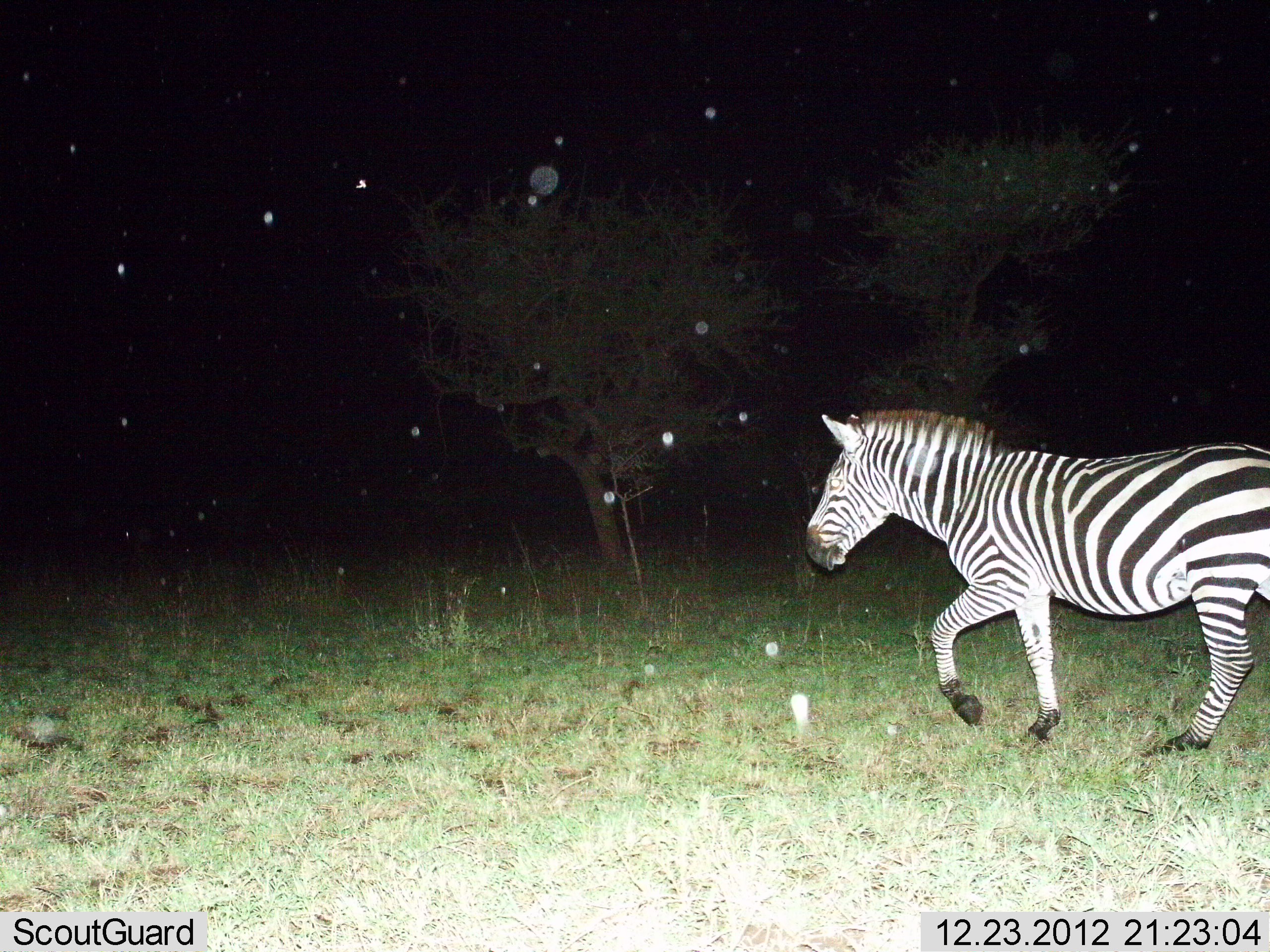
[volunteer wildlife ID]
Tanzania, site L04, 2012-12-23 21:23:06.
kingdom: Animalia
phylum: Chordata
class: Mammalia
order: Perissodactyla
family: Equidae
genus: Equus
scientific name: Equus quagga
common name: plains zebra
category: zebra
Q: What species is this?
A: Zebra (plains zebra) (Equus quagga).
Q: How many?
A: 1.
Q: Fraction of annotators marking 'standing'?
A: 8%.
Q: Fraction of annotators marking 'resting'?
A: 0%.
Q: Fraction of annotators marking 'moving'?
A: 95%.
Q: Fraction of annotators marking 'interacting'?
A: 0%.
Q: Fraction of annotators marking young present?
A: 0%.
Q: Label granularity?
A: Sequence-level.